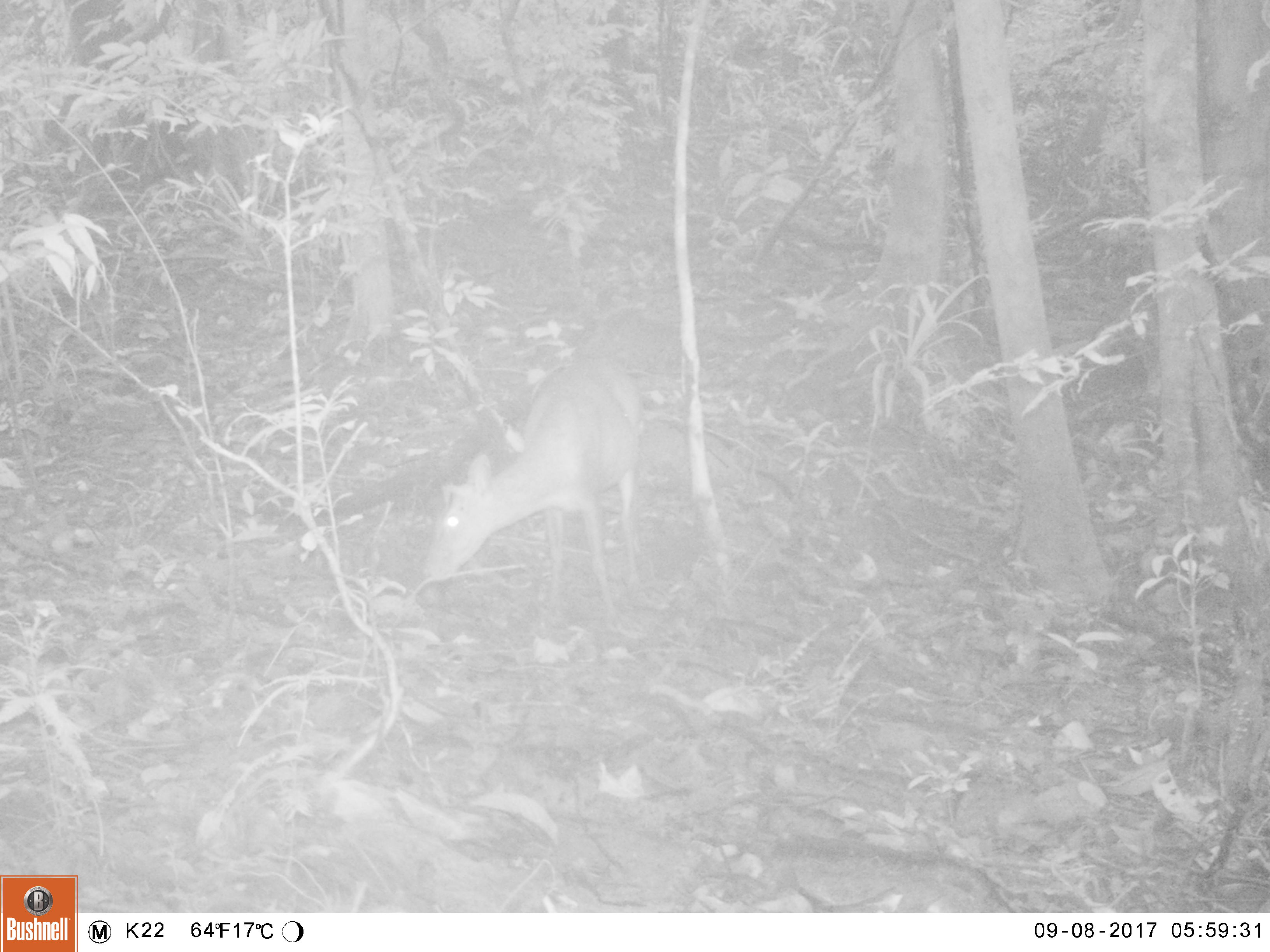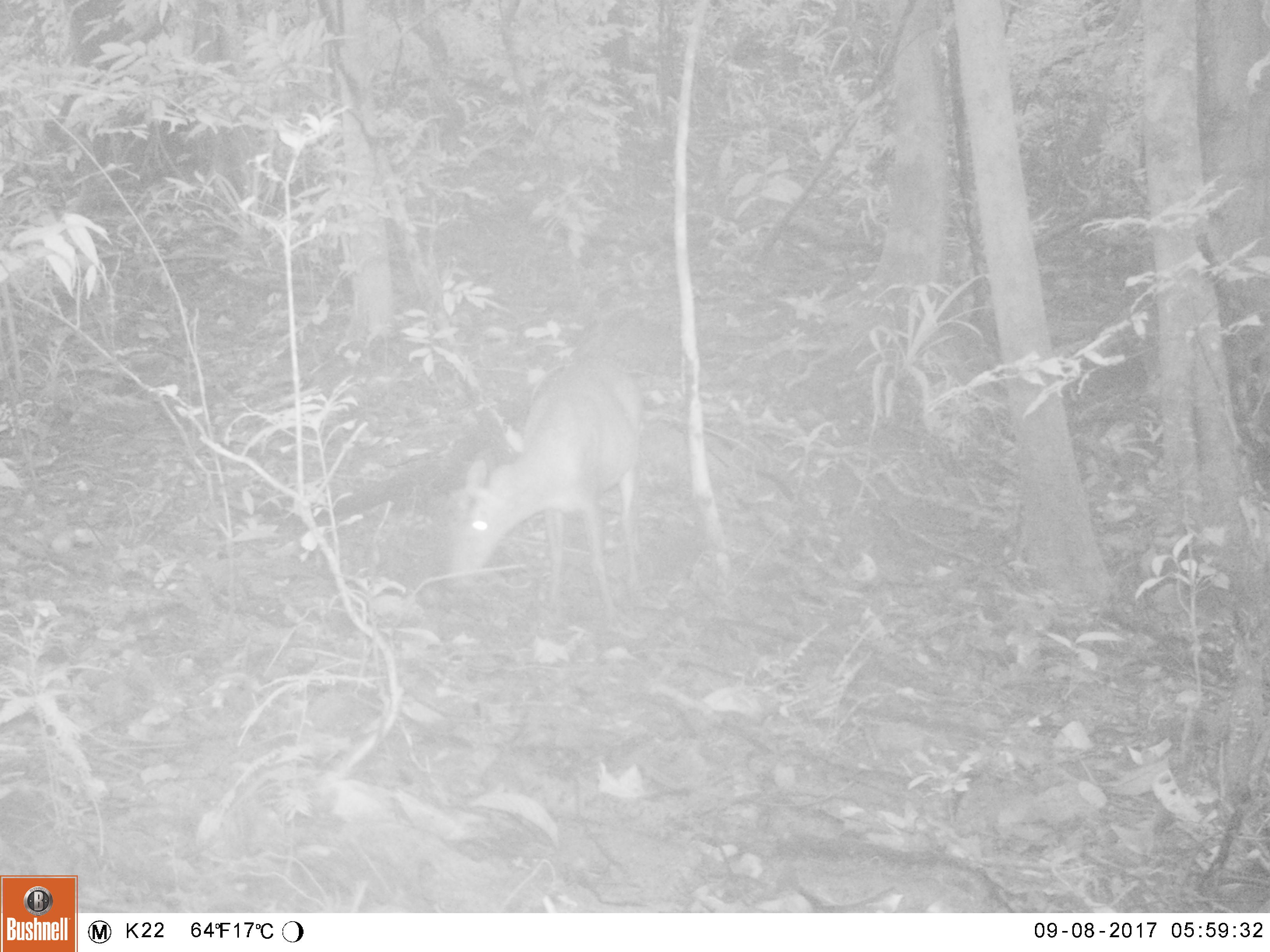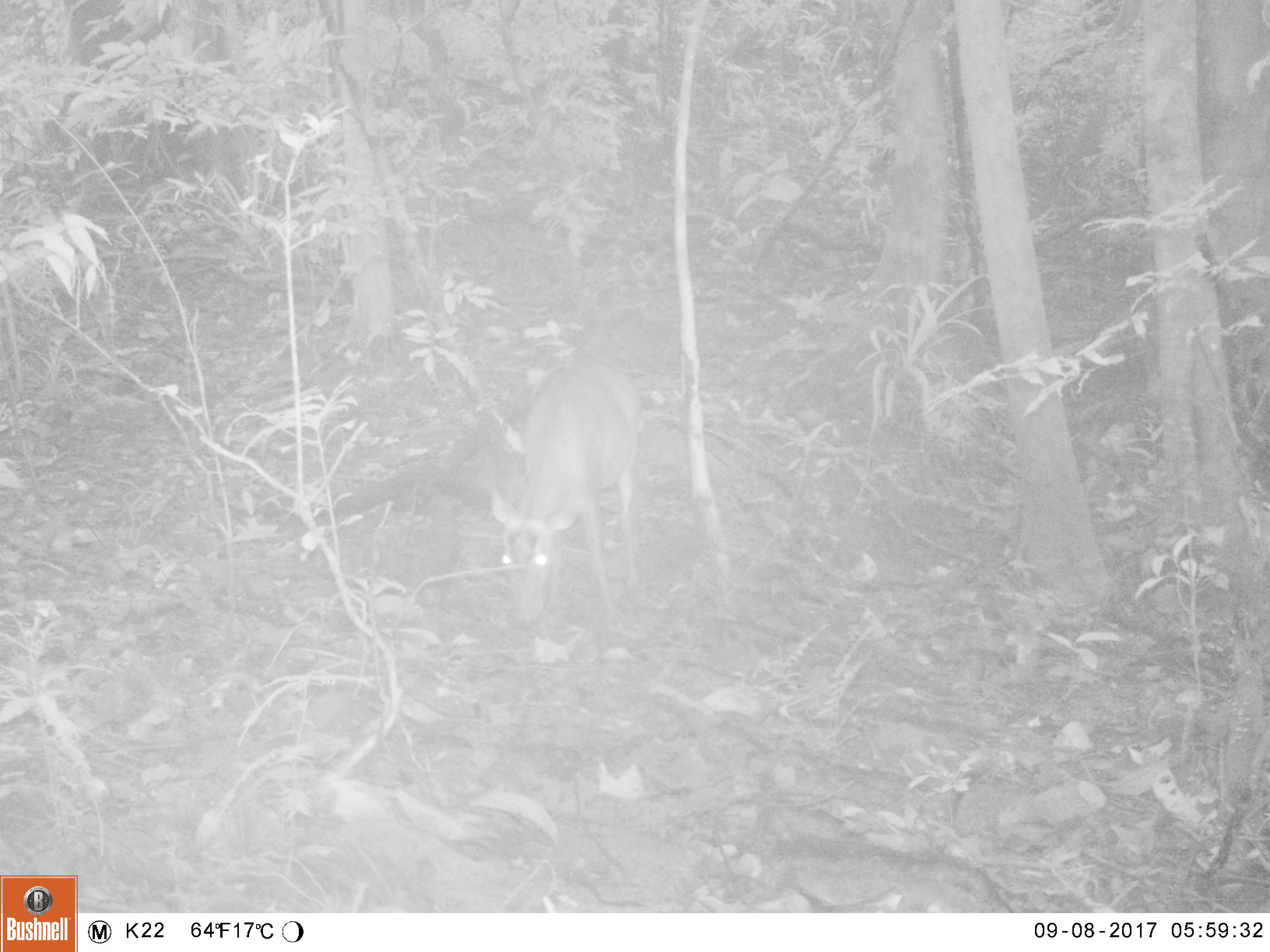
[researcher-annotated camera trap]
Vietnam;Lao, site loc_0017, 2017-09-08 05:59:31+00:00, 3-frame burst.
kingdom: Animalia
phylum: Chordata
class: Mammalia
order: Artiodactyla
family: Cervidae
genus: Muntiacus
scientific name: Muntiacus rooseveltorum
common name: roosevelt's muntjac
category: roosevelts muntjac group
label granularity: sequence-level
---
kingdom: Animalia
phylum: Chordata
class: Mammalia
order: Primates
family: Cercopithecidae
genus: Macaca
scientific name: Macaca arctoides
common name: stump-tailed macaque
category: stump tailed macaque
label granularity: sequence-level